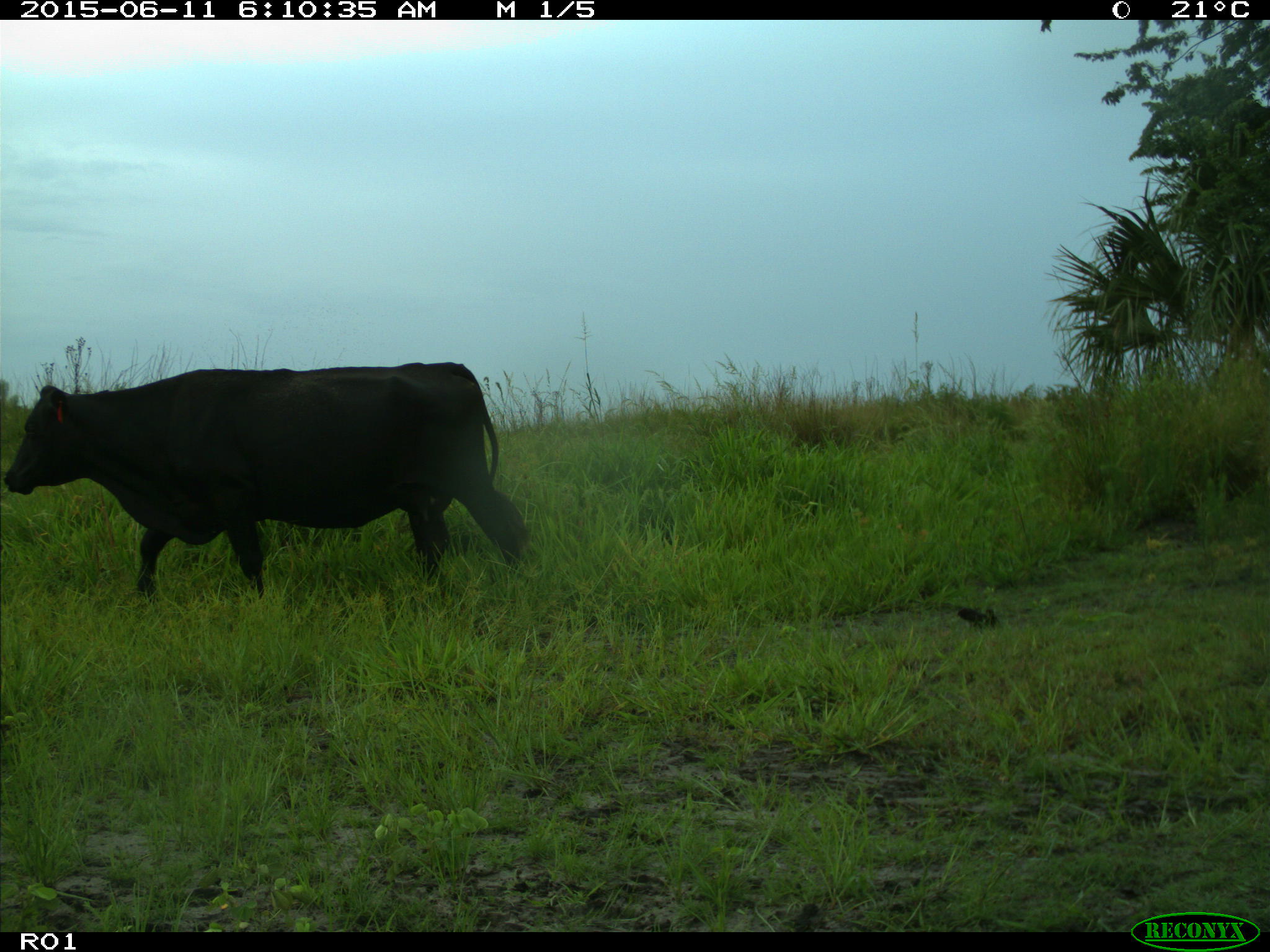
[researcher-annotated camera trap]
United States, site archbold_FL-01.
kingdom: Animalia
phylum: Chordata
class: Mammalia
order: Artiodactyla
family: Bovidae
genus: Bos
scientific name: Bos taurus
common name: domestic cow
Bos taurus (domestic cow).